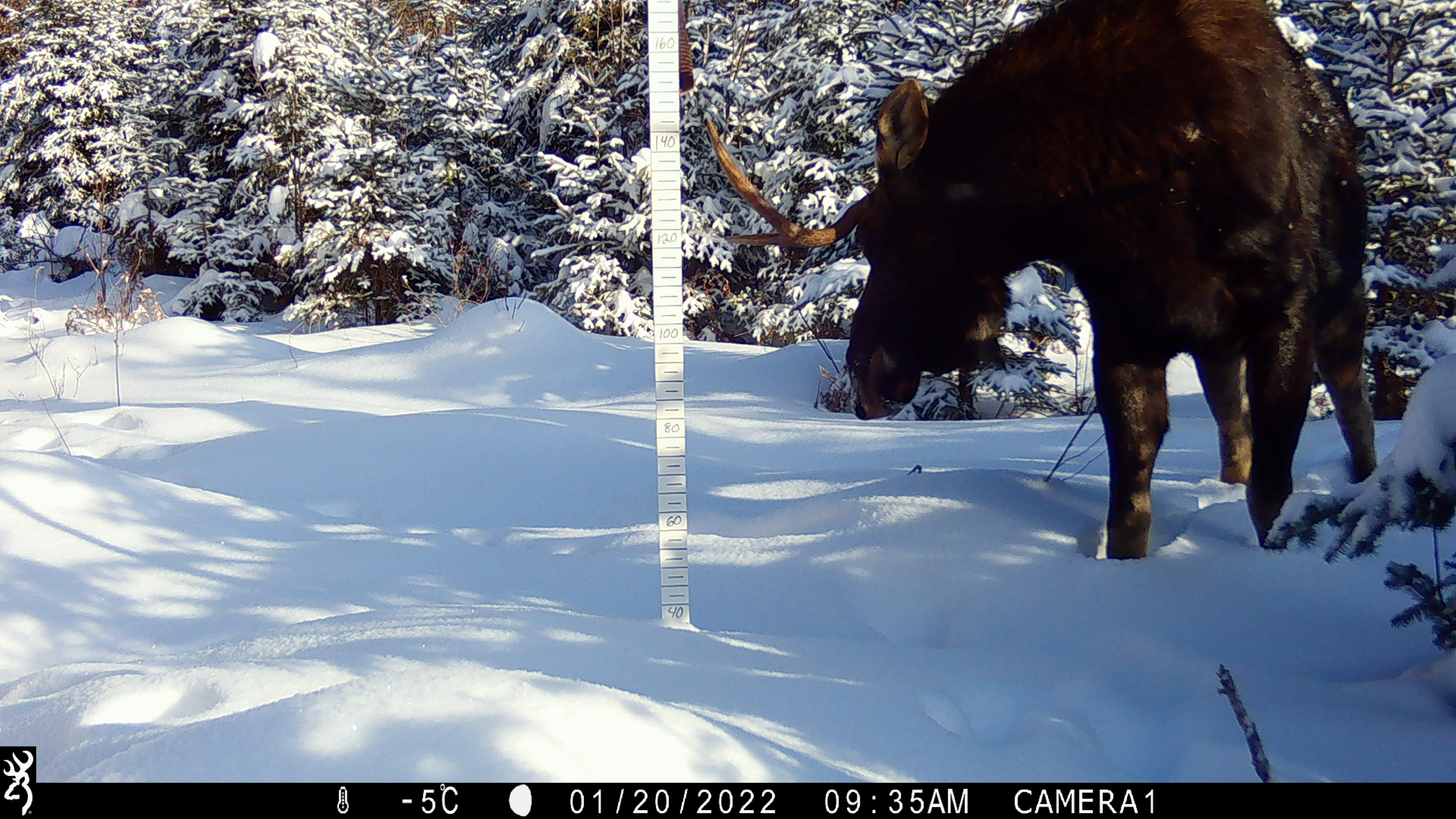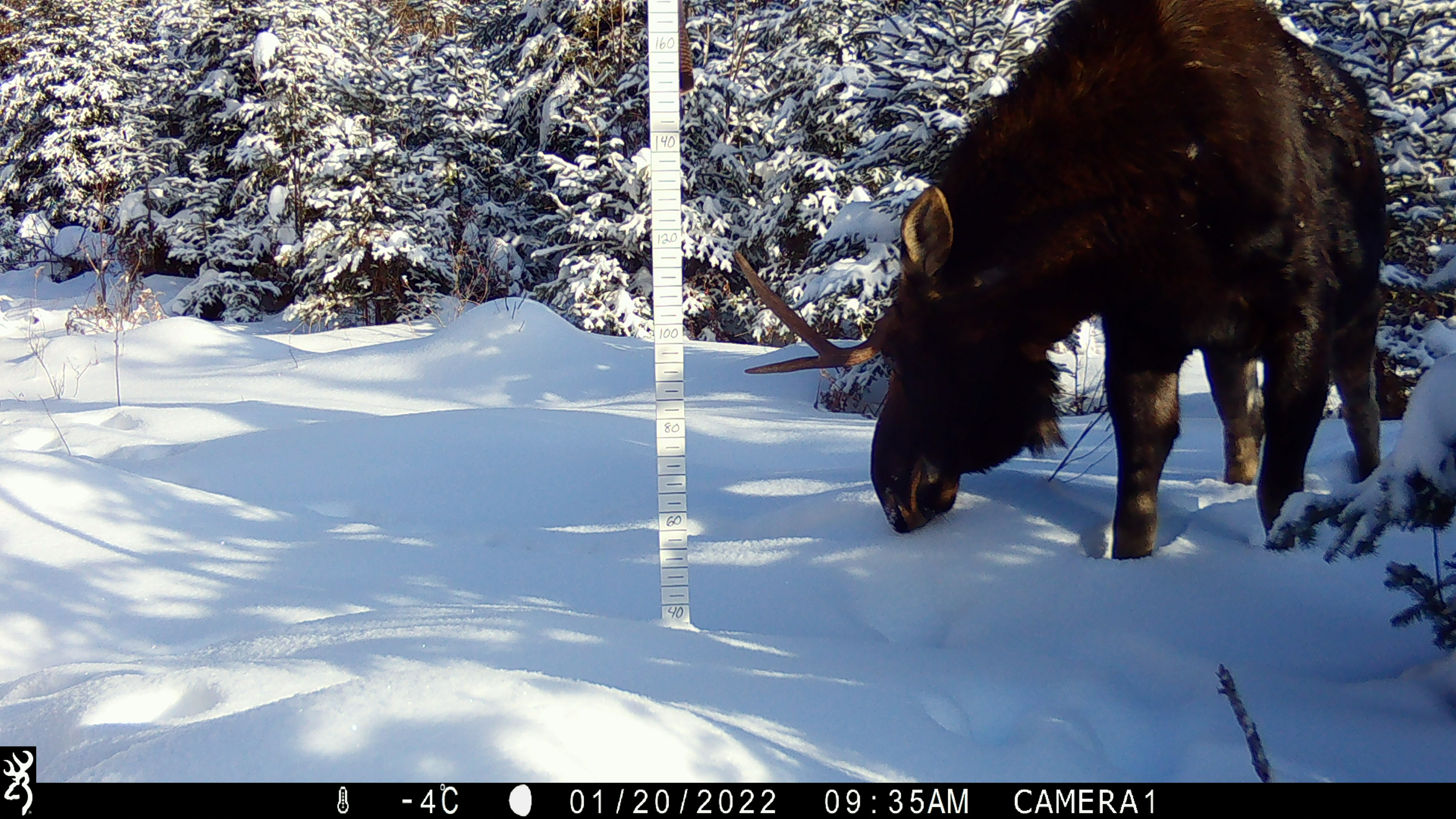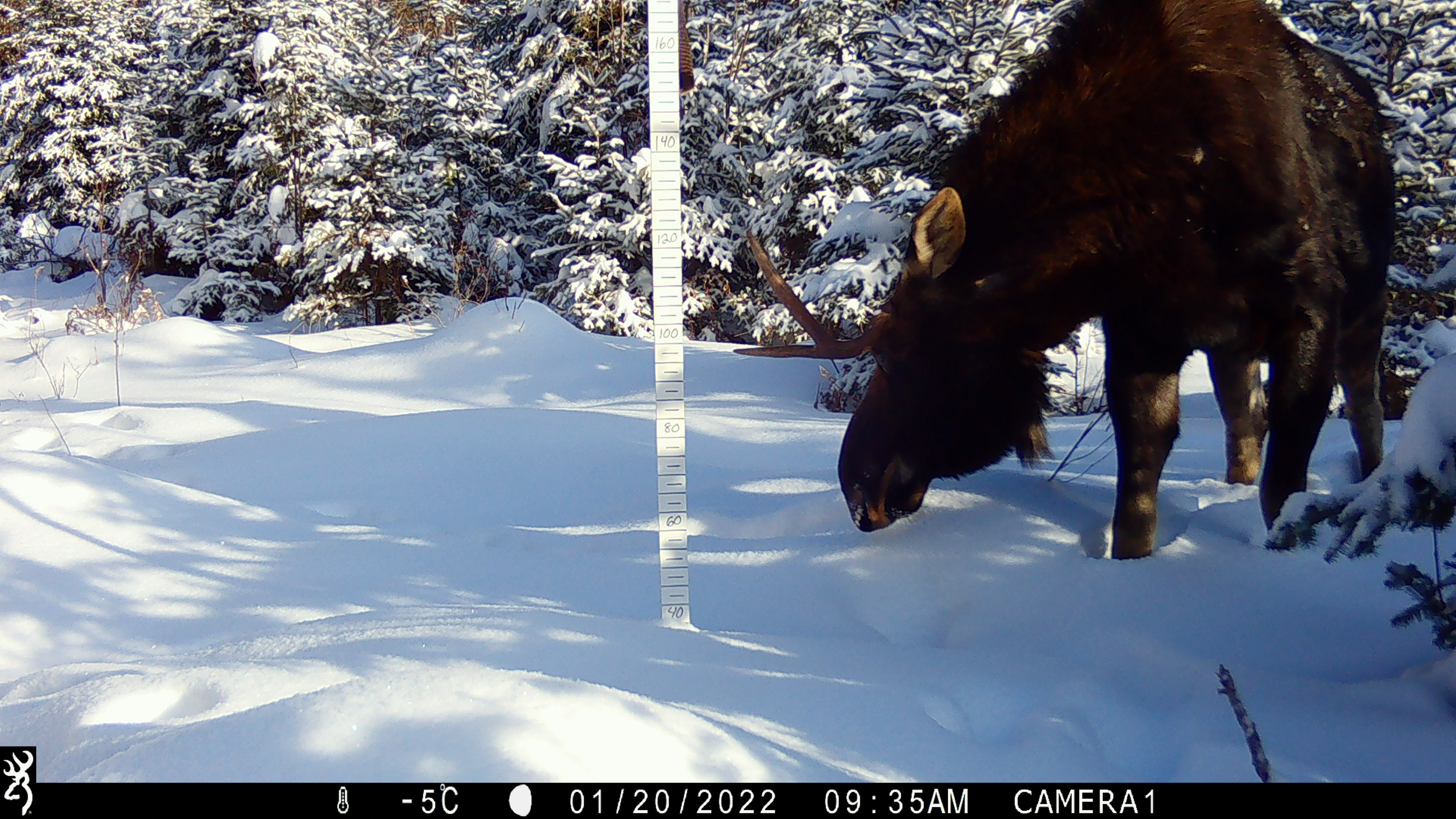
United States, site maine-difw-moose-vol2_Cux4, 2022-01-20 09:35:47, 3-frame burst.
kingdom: Animalia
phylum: Chordata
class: Mammalia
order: Artiodactyla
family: Cervidae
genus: Alces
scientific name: Alces alces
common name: moose